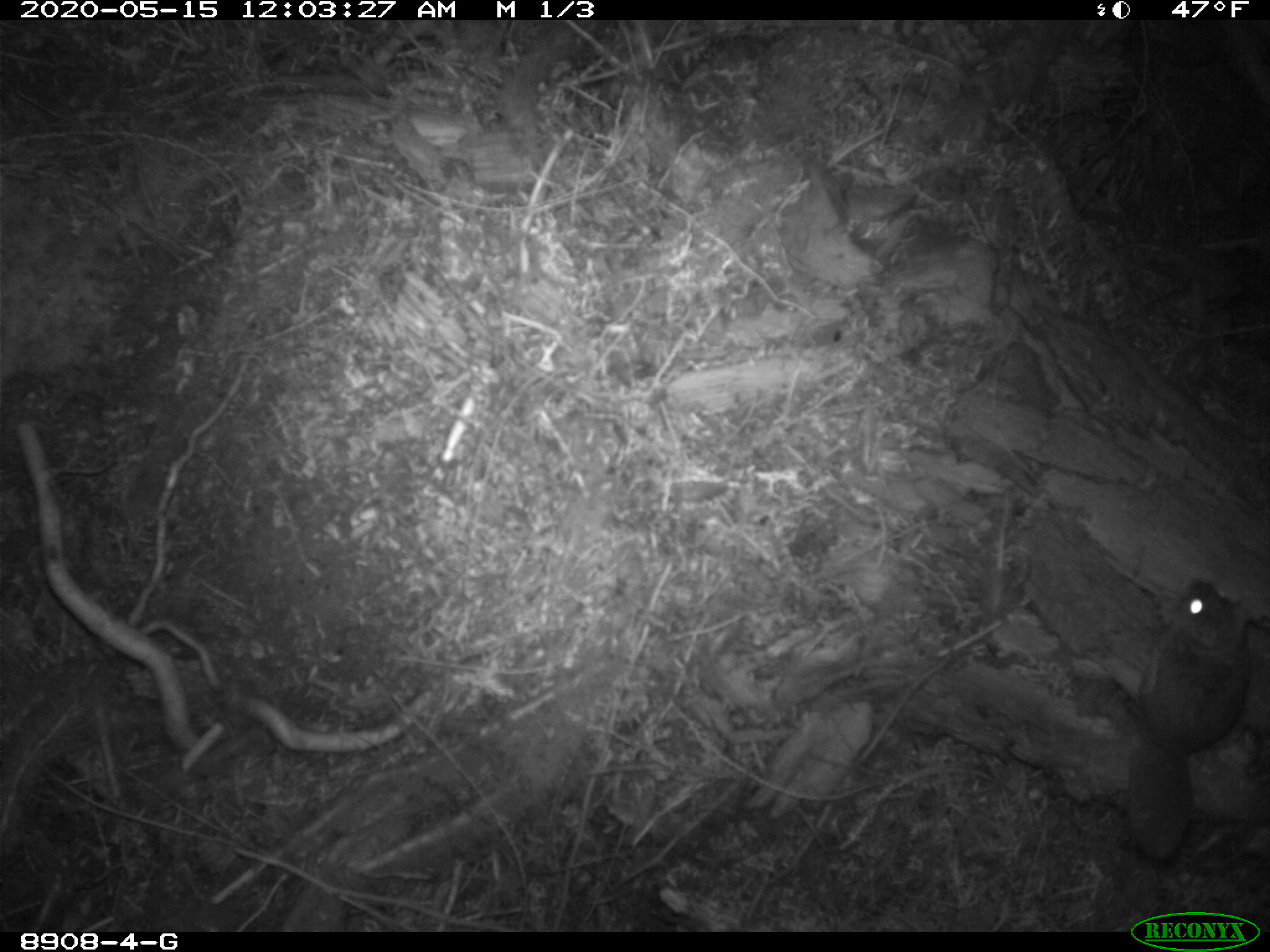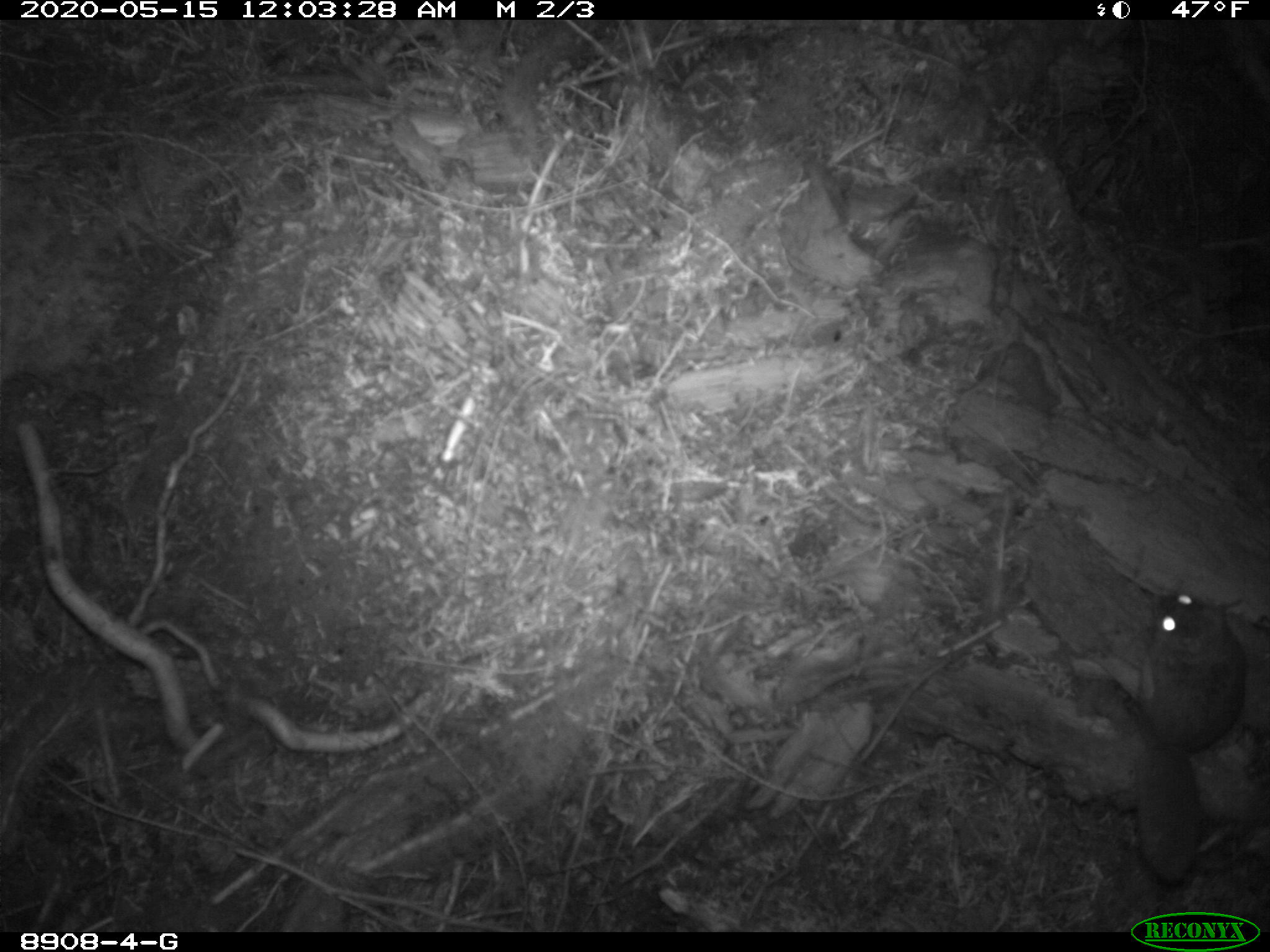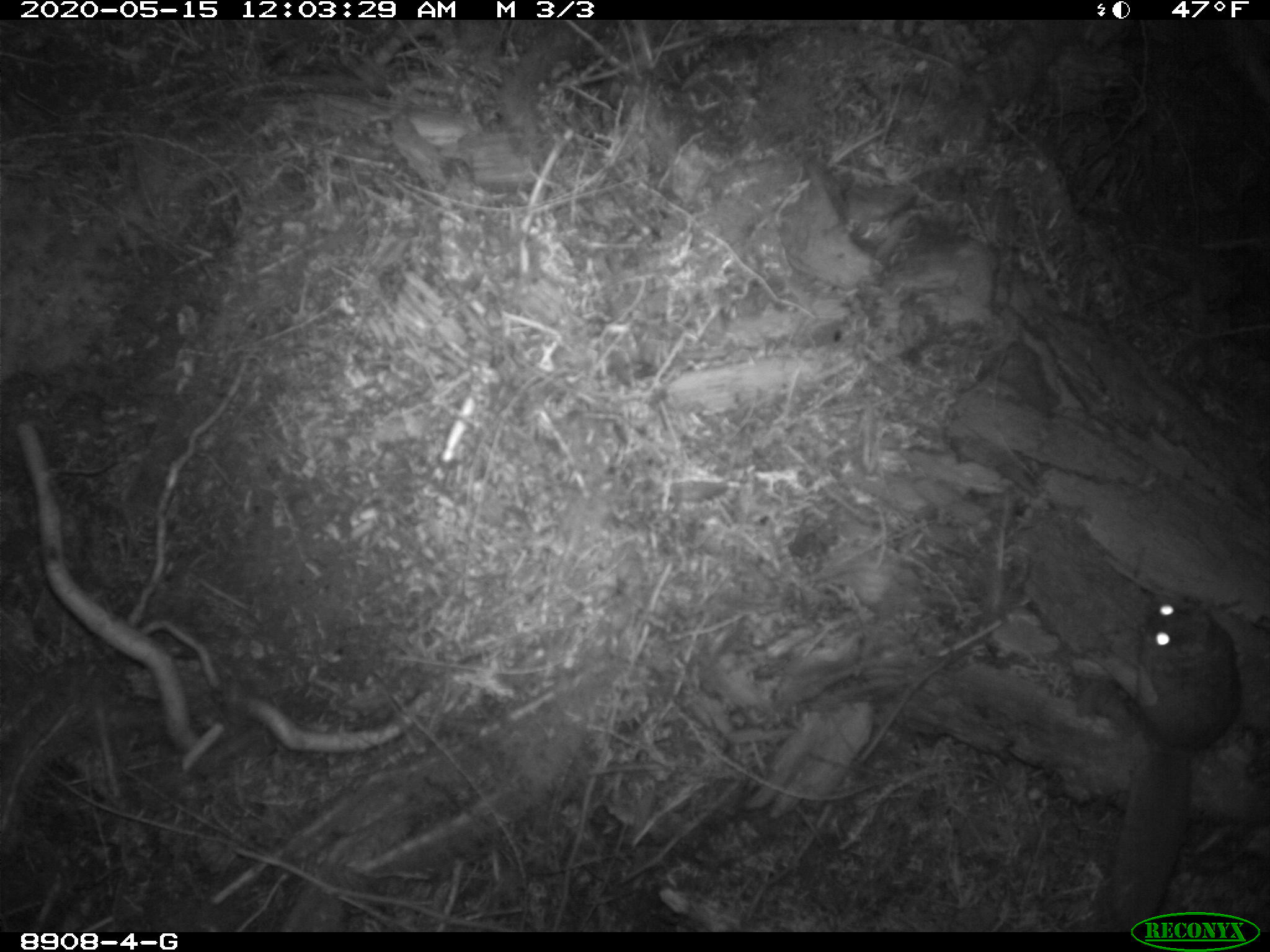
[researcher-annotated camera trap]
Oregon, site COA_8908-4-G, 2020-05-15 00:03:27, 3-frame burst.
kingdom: Animalia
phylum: Chordata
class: Mammalia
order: Rodentia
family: Sciuridae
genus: Glaucomys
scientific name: Glaucomys oregonensis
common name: humboldt's flying squirrel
Humboldt's flying squirrel (Glaucomys oregonensis).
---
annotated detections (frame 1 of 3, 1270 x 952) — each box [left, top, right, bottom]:
humboldt's flying squirrel: [1099, 558, 1261, 874]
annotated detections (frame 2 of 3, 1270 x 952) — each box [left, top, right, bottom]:
humboldt's flying squirrel: [1128, 570, 1261, 892]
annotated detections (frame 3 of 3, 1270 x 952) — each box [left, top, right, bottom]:
humboldt's flying squirrel: [1100, 582, 1252, 906]